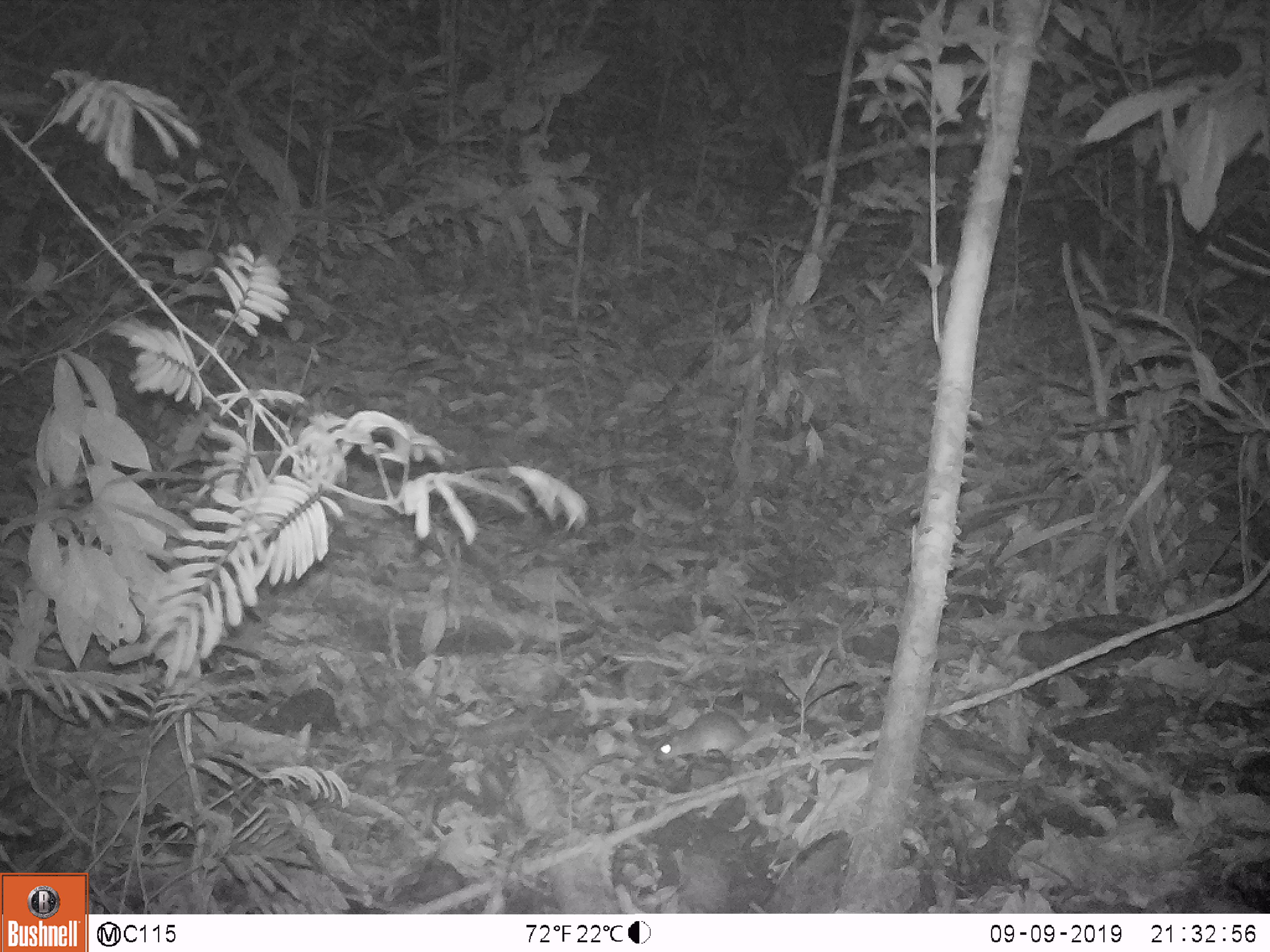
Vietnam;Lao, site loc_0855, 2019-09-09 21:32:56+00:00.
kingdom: Animalia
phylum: Chordata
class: Mammalia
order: Rodentia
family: Muridae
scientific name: Muridae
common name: old-world mice and rats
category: unidentified murid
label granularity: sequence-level